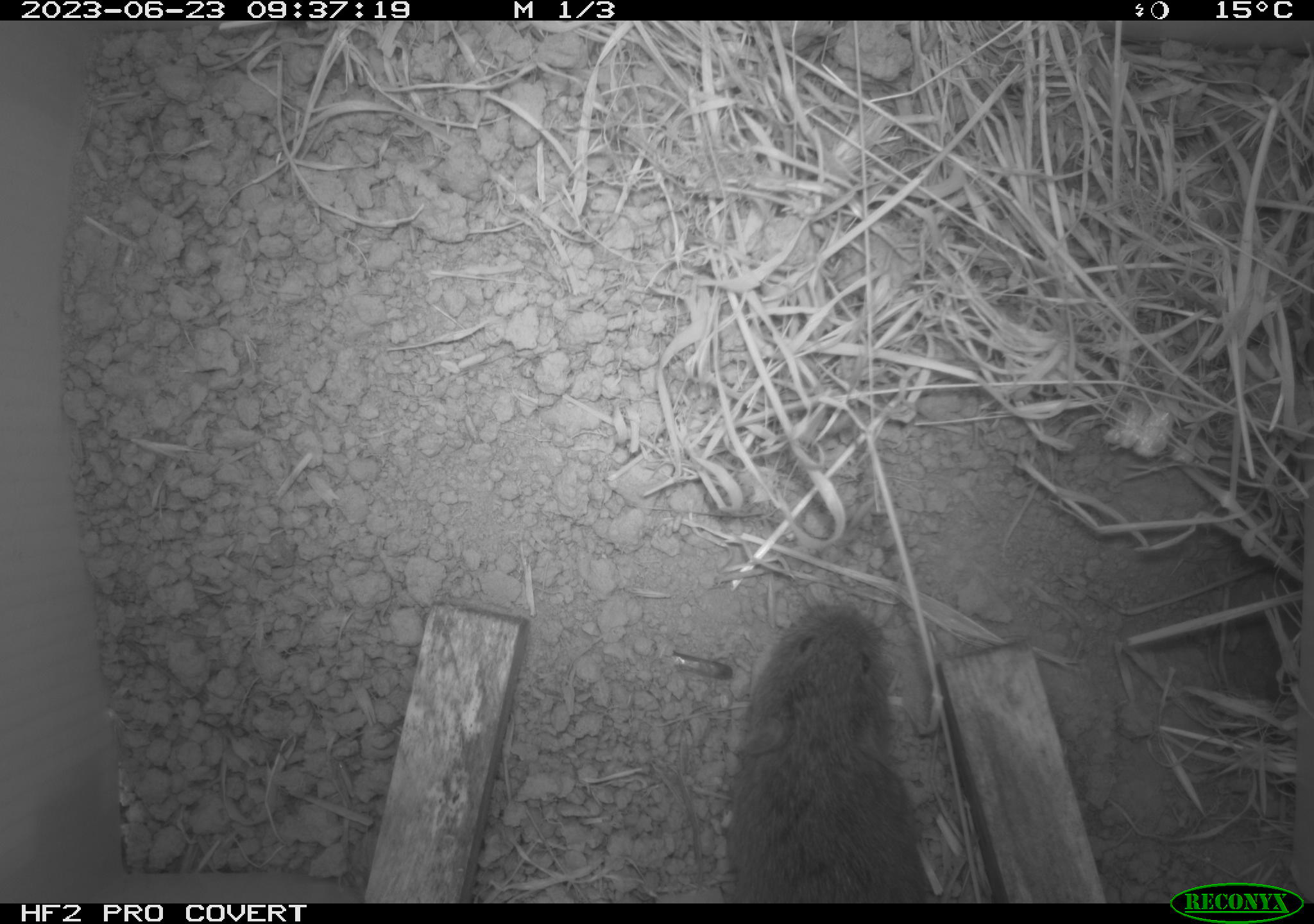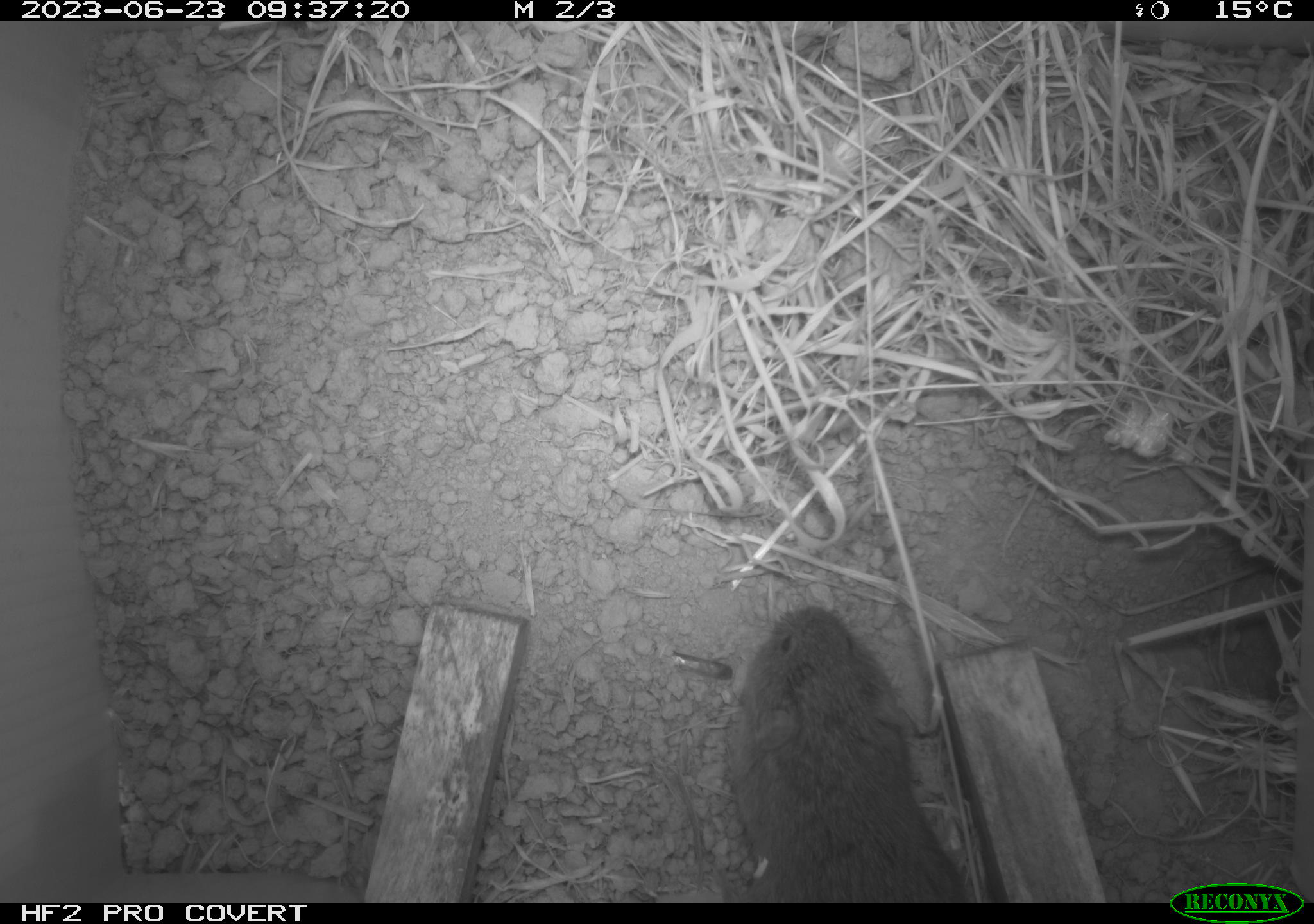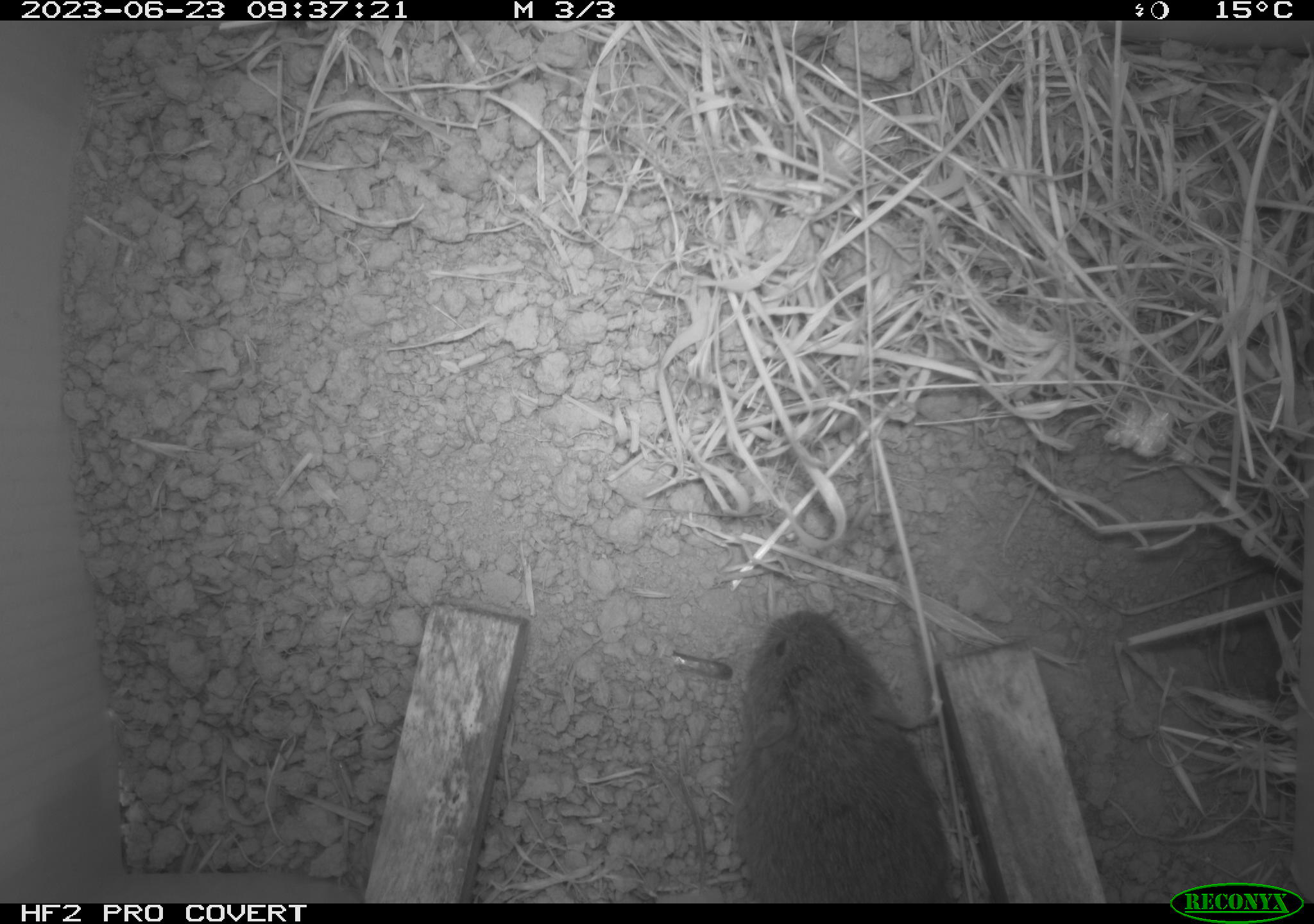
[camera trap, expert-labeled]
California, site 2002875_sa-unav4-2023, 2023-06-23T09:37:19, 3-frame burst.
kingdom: Animalia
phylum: Chordata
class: Mammalia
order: Rodentia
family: Cricetidae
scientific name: Arvicolinae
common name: voles, lemmings, and muskrats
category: arvicolinae subfamily